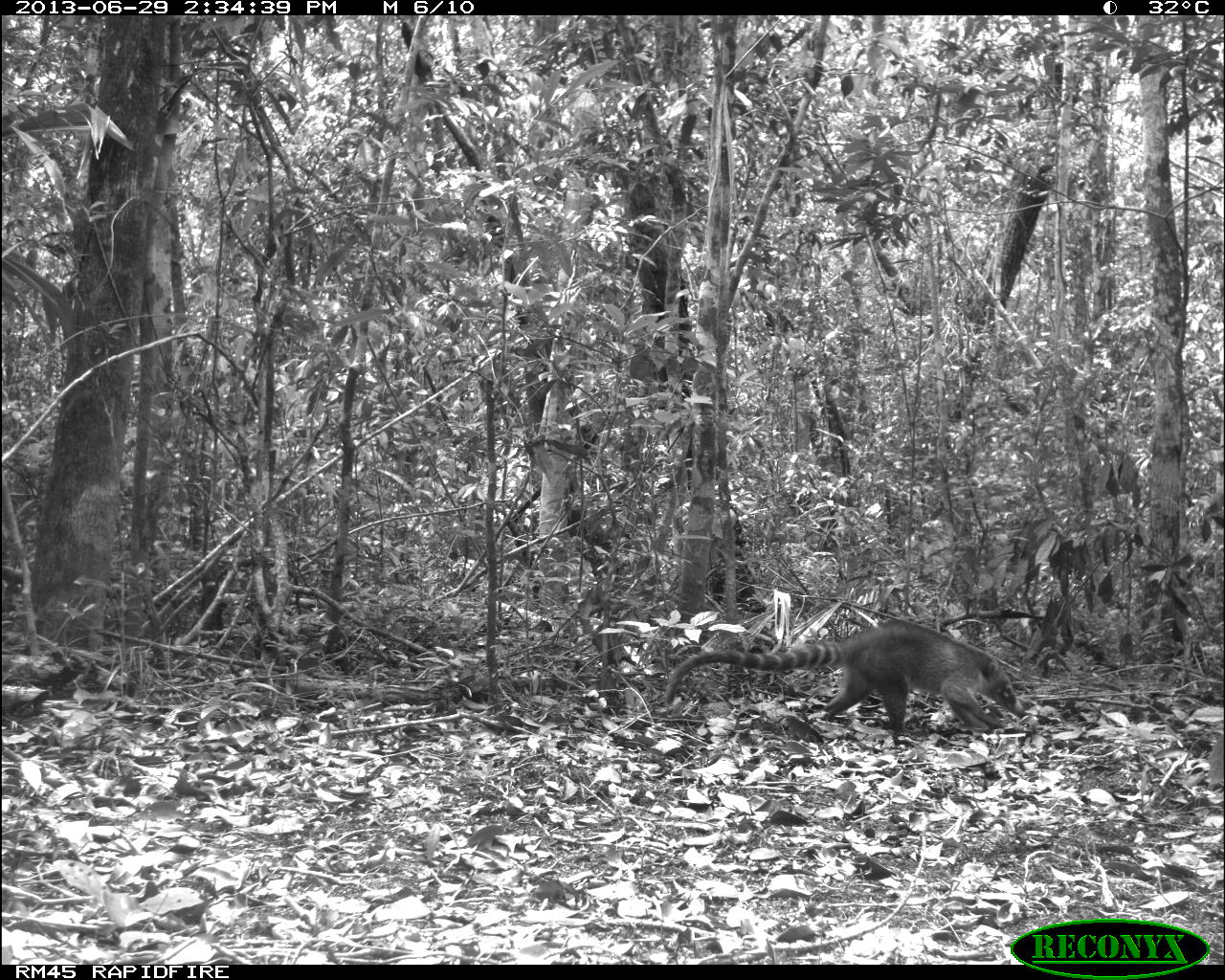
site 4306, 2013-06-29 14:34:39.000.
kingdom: Animalia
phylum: Chordata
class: Mammalia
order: Carnivora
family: Procyonidae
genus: Nasua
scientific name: Nasua narica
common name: white-nosed coati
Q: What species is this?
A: Nasua narica (white-nosed coati).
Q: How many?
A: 1.